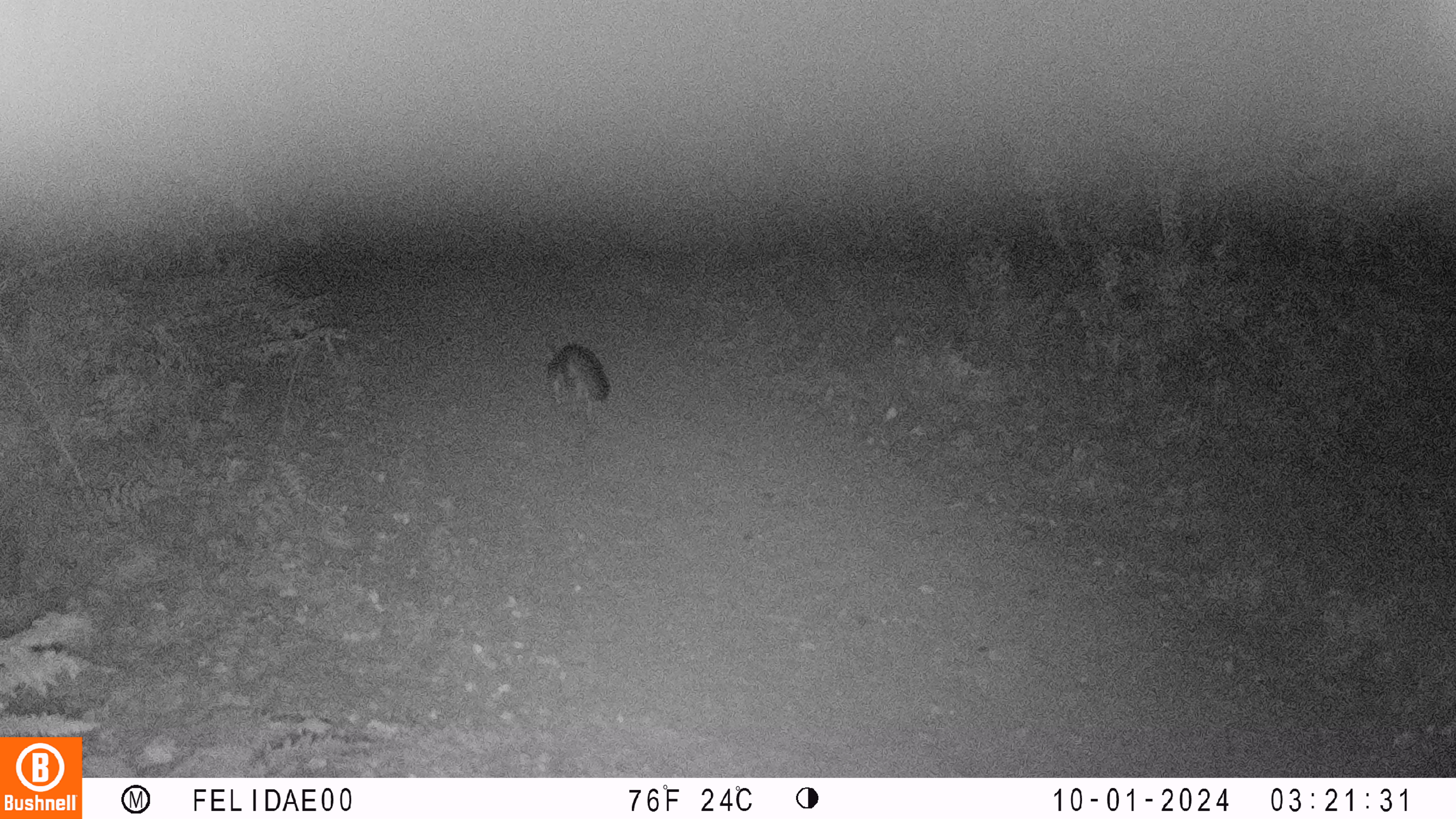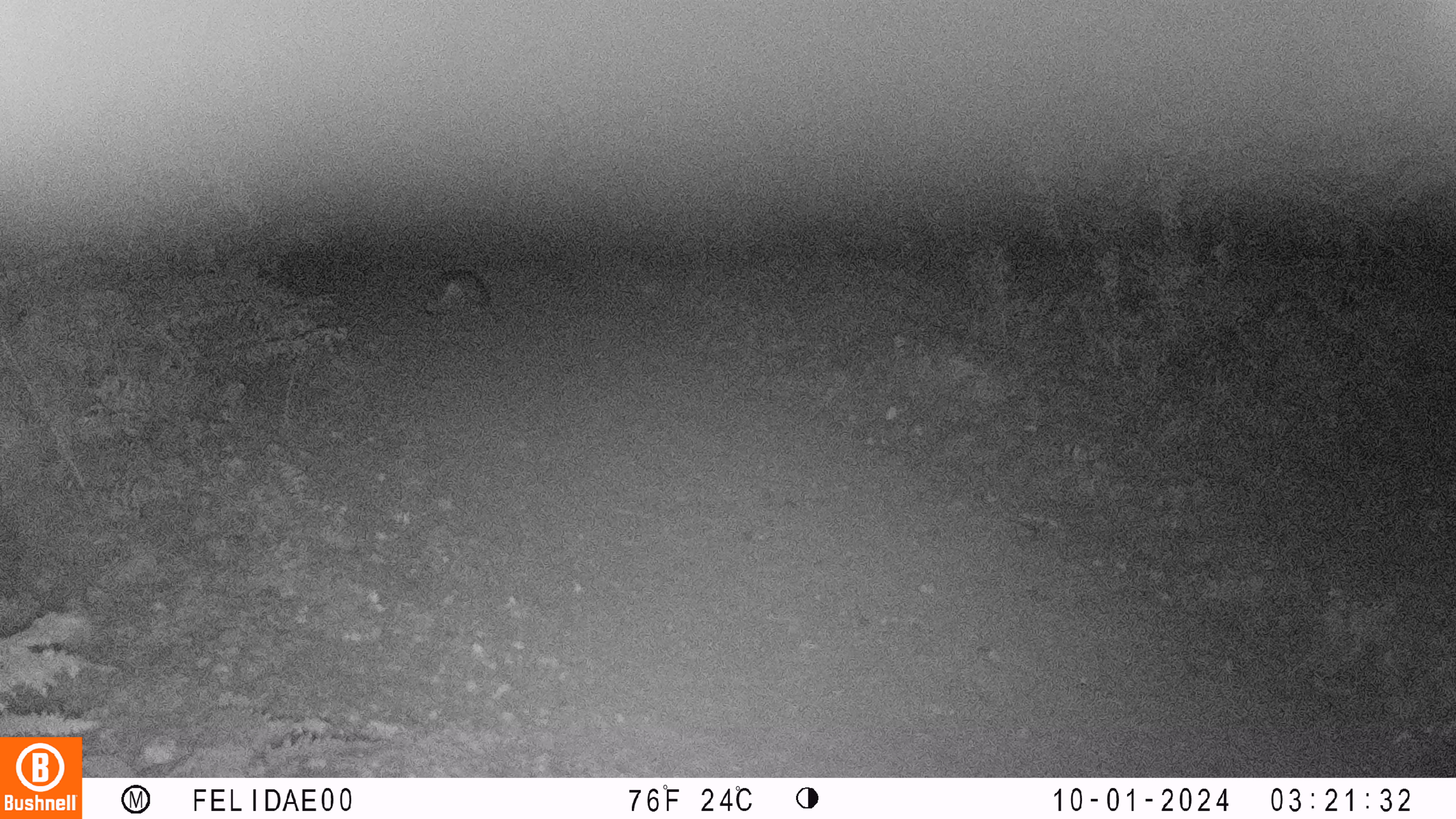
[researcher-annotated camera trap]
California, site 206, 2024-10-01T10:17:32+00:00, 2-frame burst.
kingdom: Animalia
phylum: Chordata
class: Mammalia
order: Carnivora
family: Canidae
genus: Urocyon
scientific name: Urocyon cinereoargenteus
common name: gray fox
Gray fox (Urocyon cinereoargenteus).